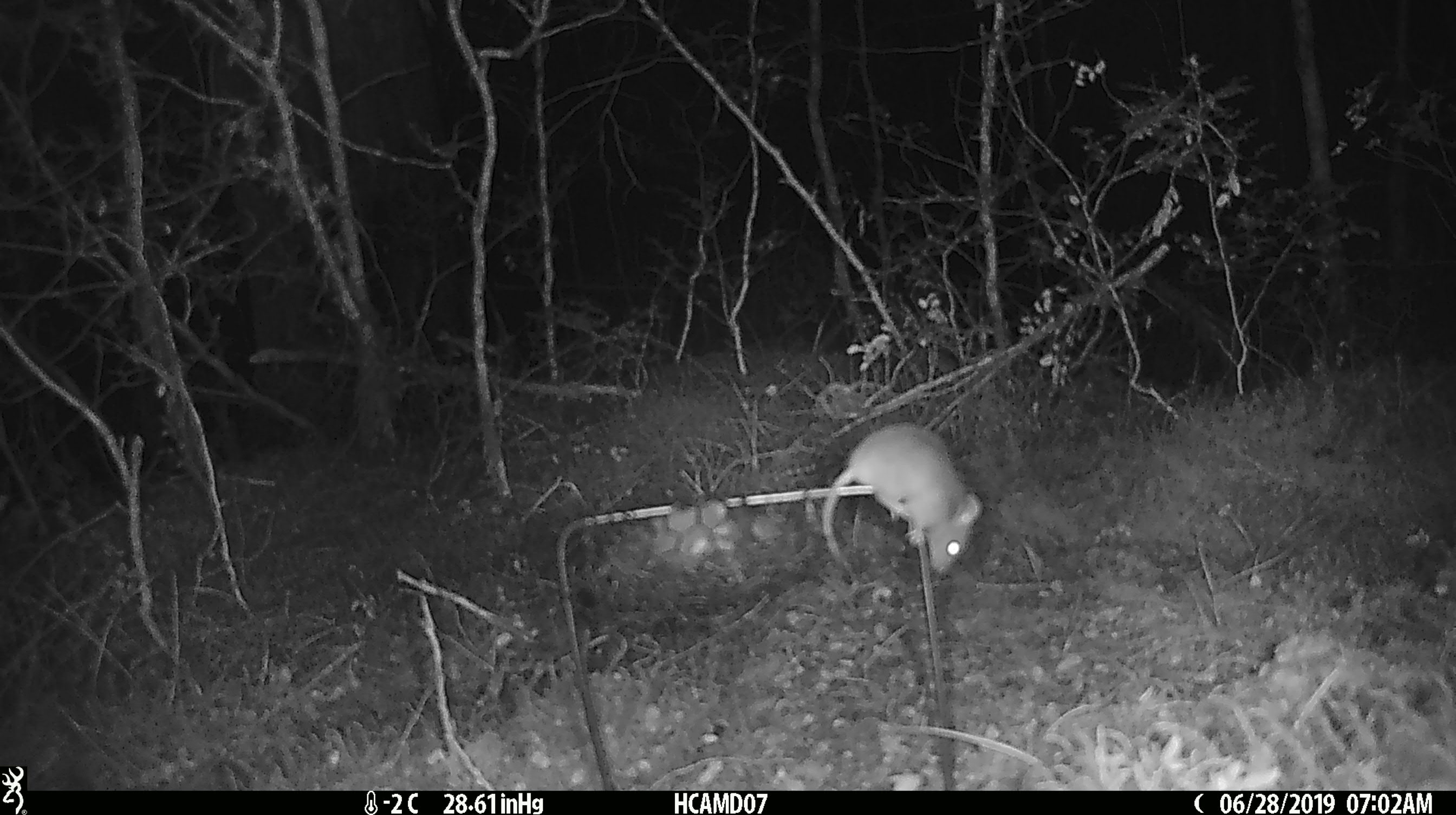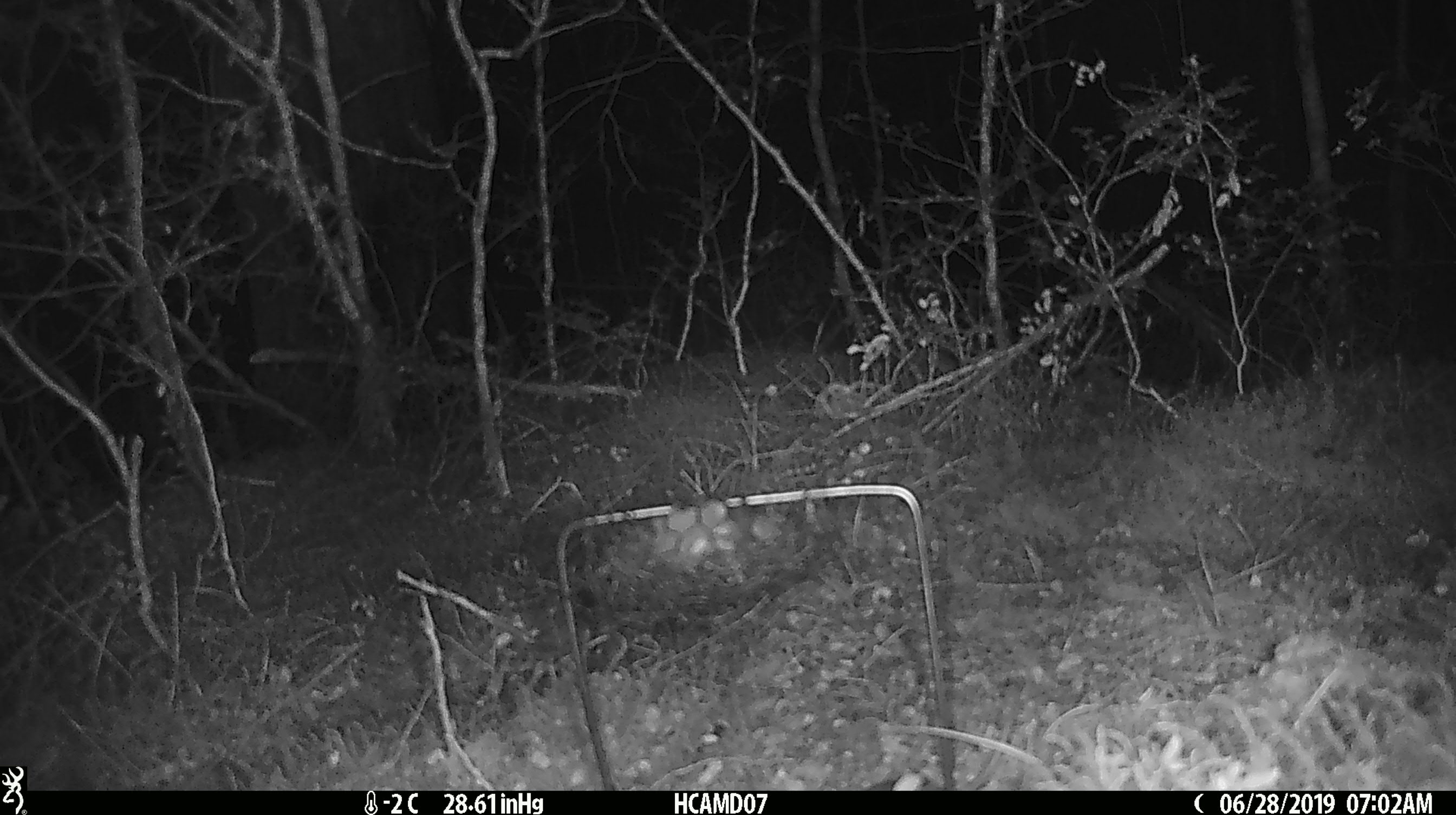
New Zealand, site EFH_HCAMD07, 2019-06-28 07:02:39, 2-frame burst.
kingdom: Animalia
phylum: Chordata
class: Mammalia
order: Rodentia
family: Muridae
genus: Mus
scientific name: Mus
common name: mouse